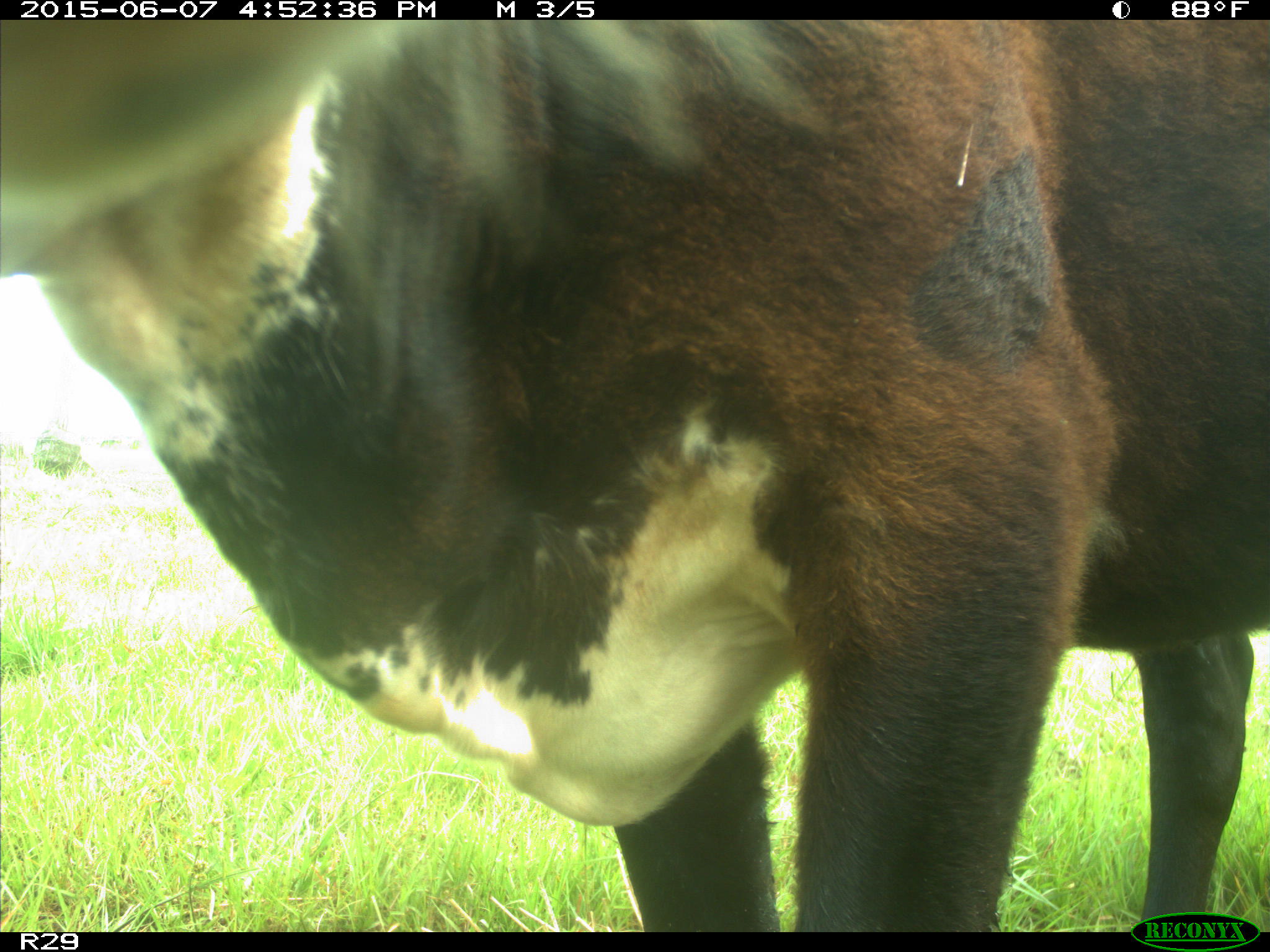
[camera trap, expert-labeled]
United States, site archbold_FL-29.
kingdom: Animalia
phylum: Chordata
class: Mammalia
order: Artiodactyla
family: Bovidae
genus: Bos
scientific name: Bos taurus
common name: domestic cow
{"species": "Bos taurus (domestic cow)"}